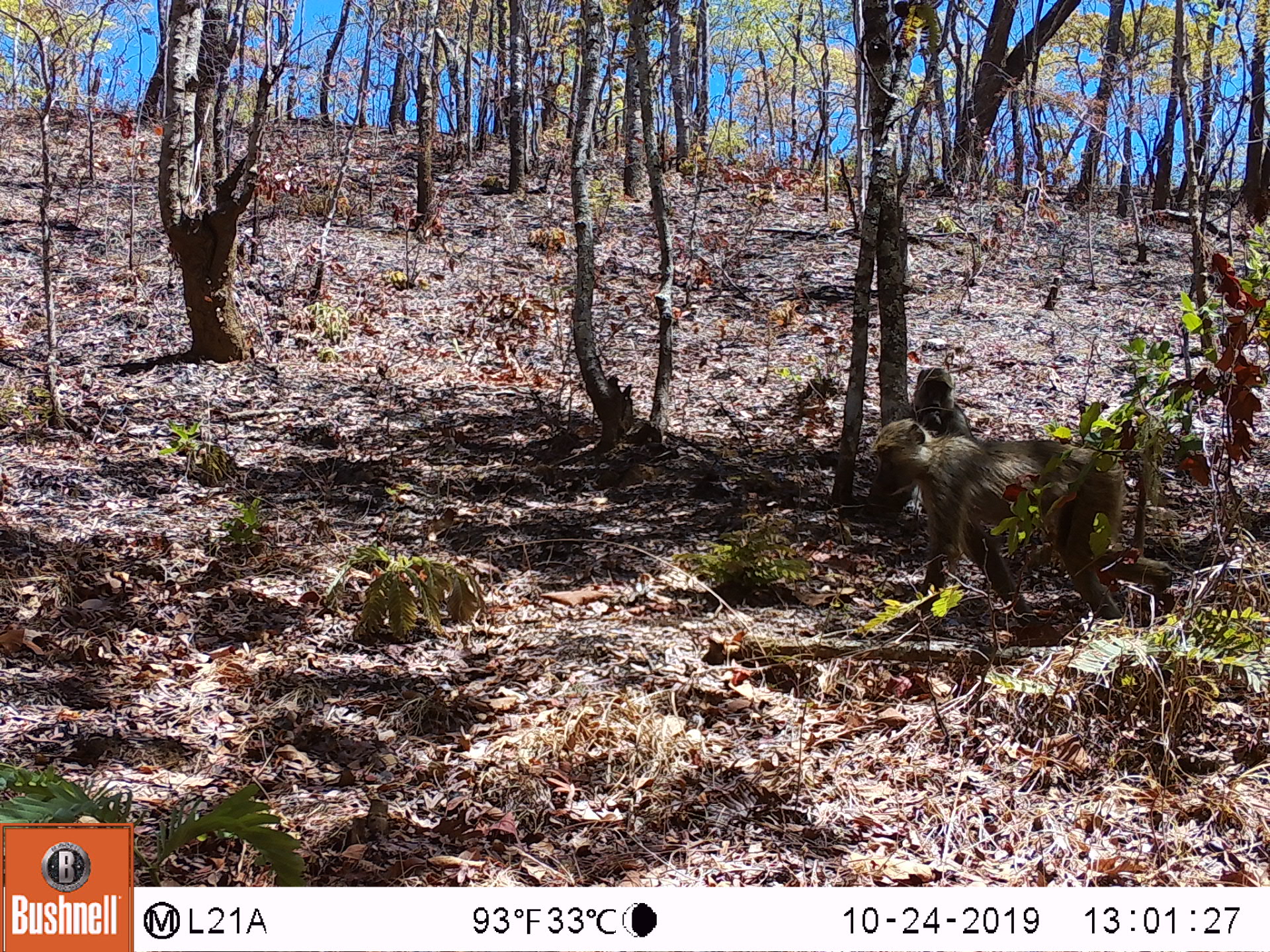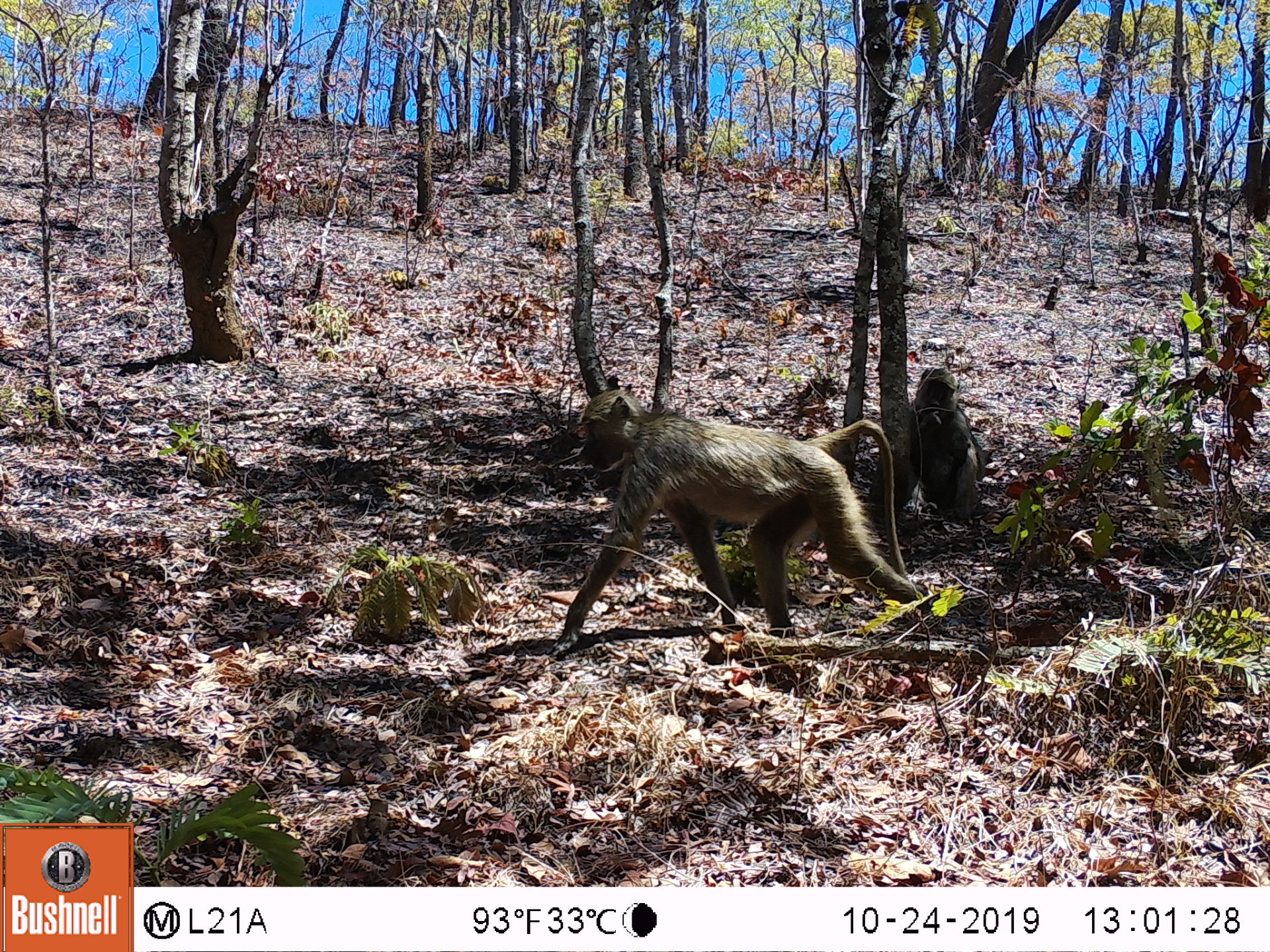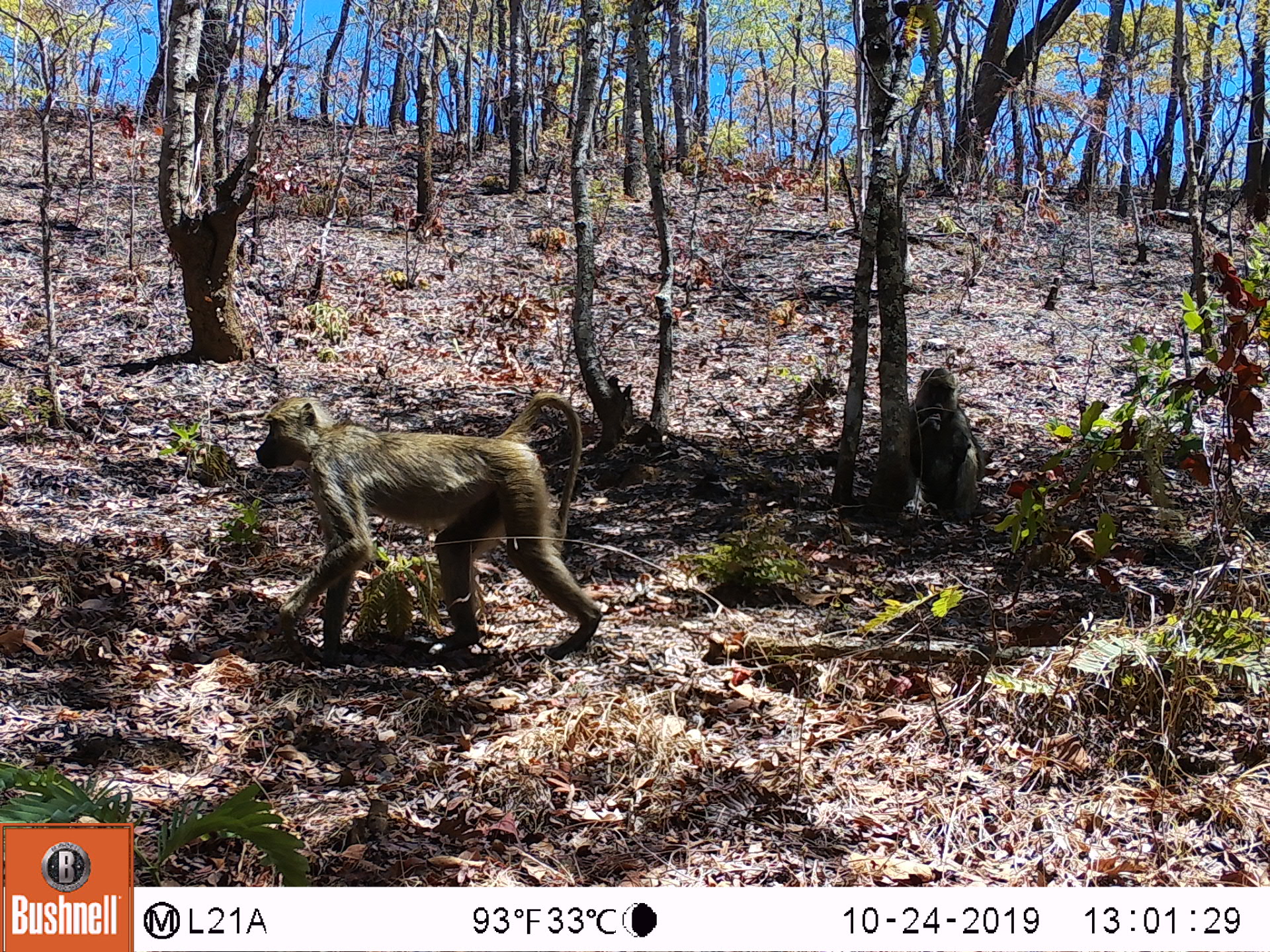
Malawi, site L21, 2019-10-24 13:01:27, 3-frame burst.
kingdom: Animalia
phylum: Chordata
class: Mammalia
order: Primates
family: Cercopithecidae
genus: Papio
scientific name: Papio cynocephalus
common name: yellow baboon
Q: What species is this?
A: Yellow baboon (Papio cynocephalus).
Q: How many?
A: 2.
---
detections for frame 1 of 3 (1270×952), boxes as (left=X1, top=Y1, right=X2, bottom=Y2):
yellow baboon: (left=868, top=420, right=1150, bottom=617); (left=905, top=360, right=970, bottom=431)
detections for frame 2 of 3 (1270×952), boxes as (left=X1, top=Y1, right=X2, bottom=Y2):
yellow baboon: (left=561, top=388, right=905, bottom=654); (left=905, top=362, right=988, bottom=530)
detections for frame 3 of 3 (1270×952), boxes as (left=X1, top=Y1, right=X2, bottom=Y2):
yellow baboon: (left=253, top=392, right=602, bottom=659); (left=900, top=362, right=986, bottom=537)